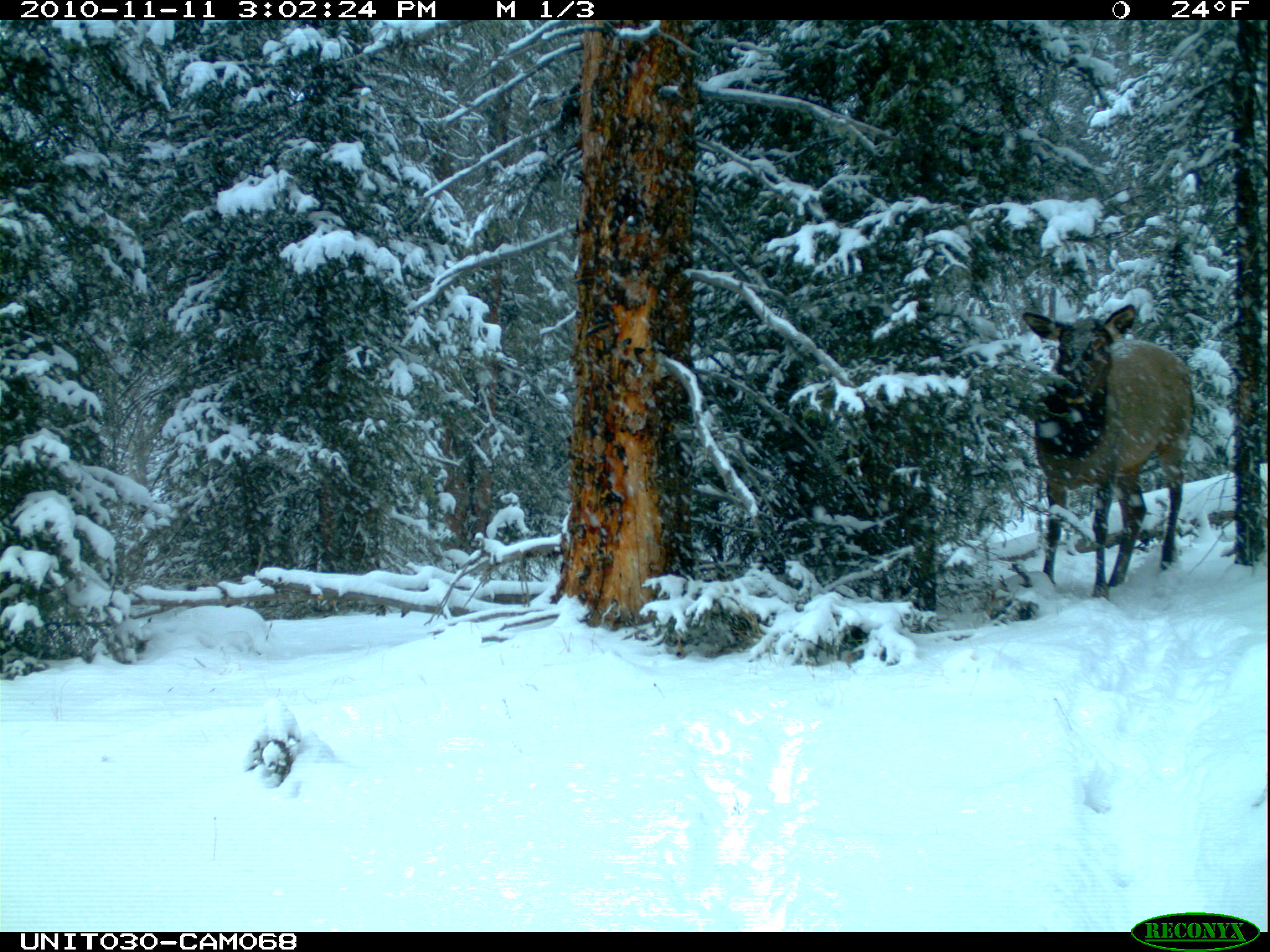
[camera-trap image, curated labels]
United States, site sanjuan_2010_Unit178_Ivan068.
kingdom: Animalia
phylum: Chordata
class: Mammalia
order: Artiodactyla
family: Cervidae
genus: Cervus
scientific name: Cervus elaphus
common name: red deer